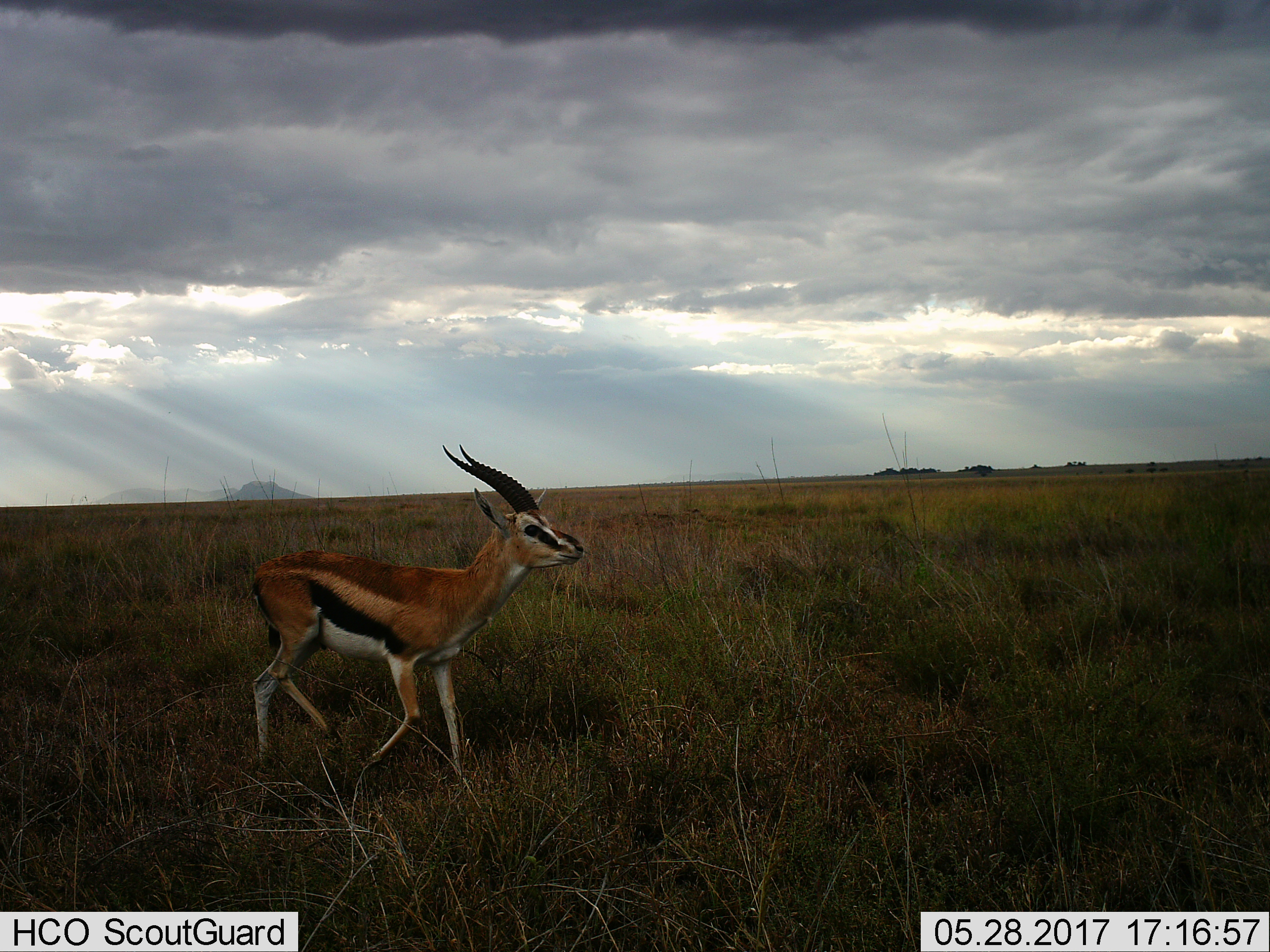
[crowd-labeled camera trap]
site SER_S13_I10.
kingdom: Animalia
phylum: Chordata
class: Mammalia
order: Artiodactyla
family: Bovidae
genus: Eudorcas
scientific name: Eudorcas thomsonii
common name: thomson's gazelle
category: gazellethomsons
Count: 1.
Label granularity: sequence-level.